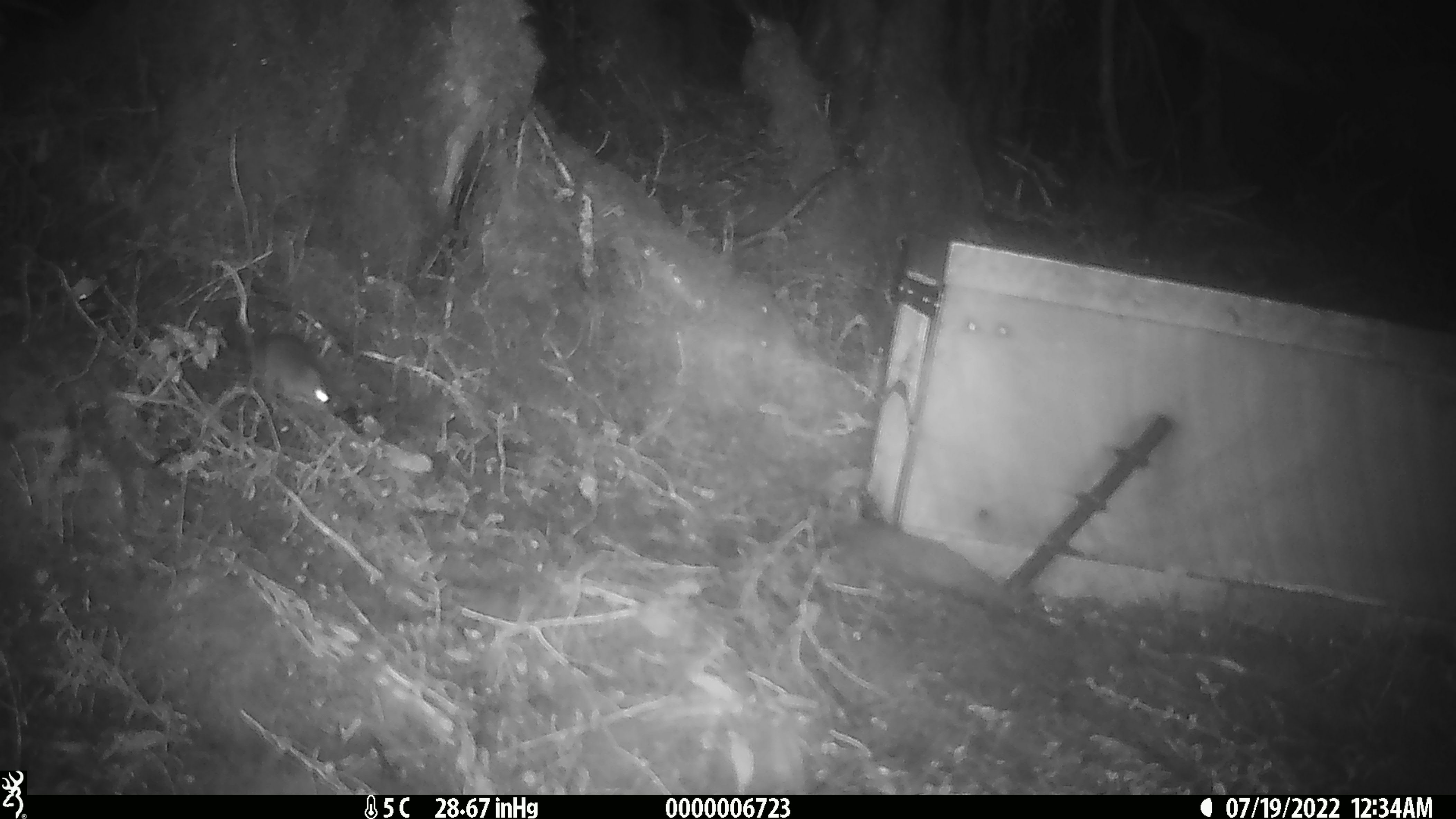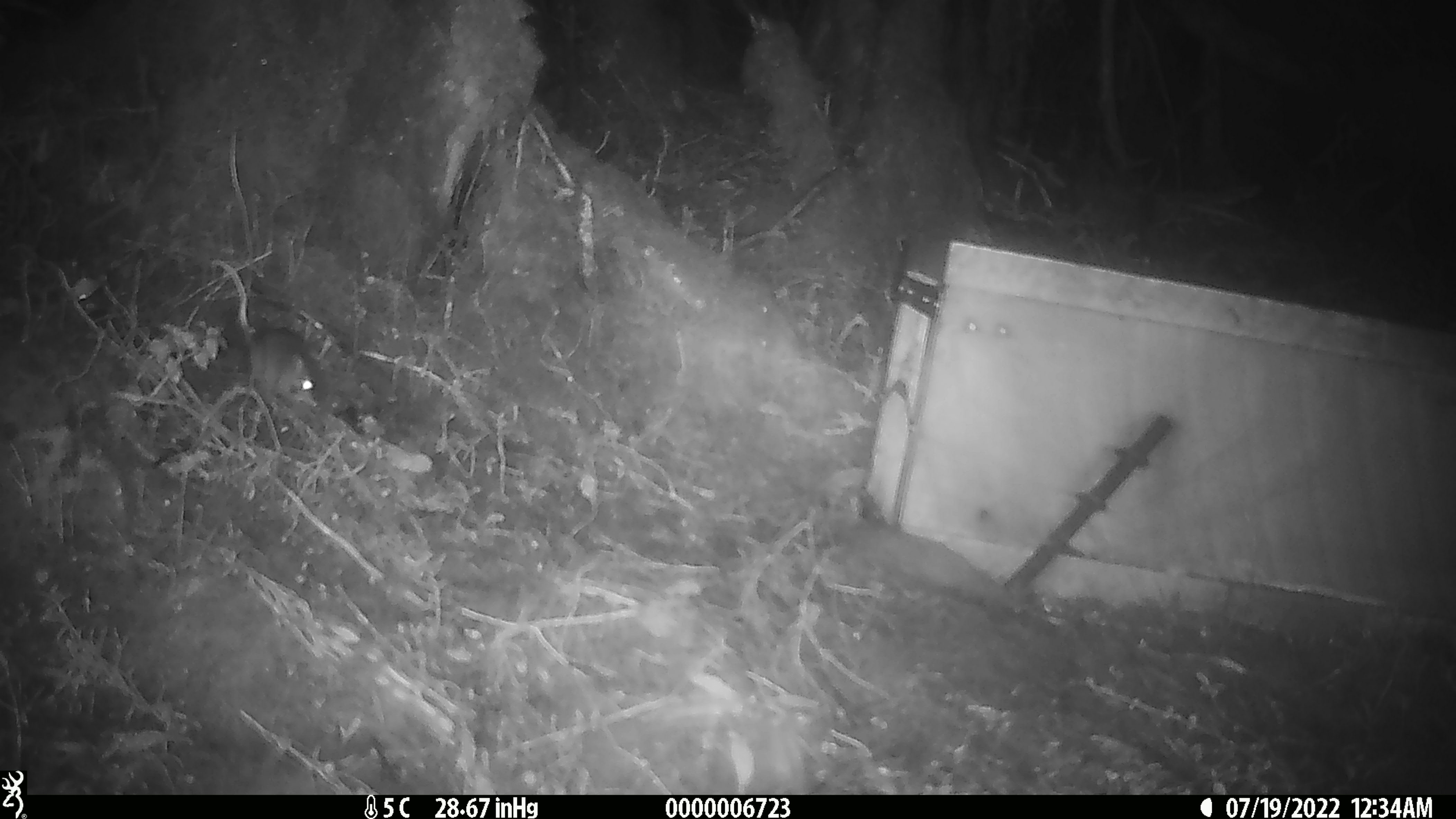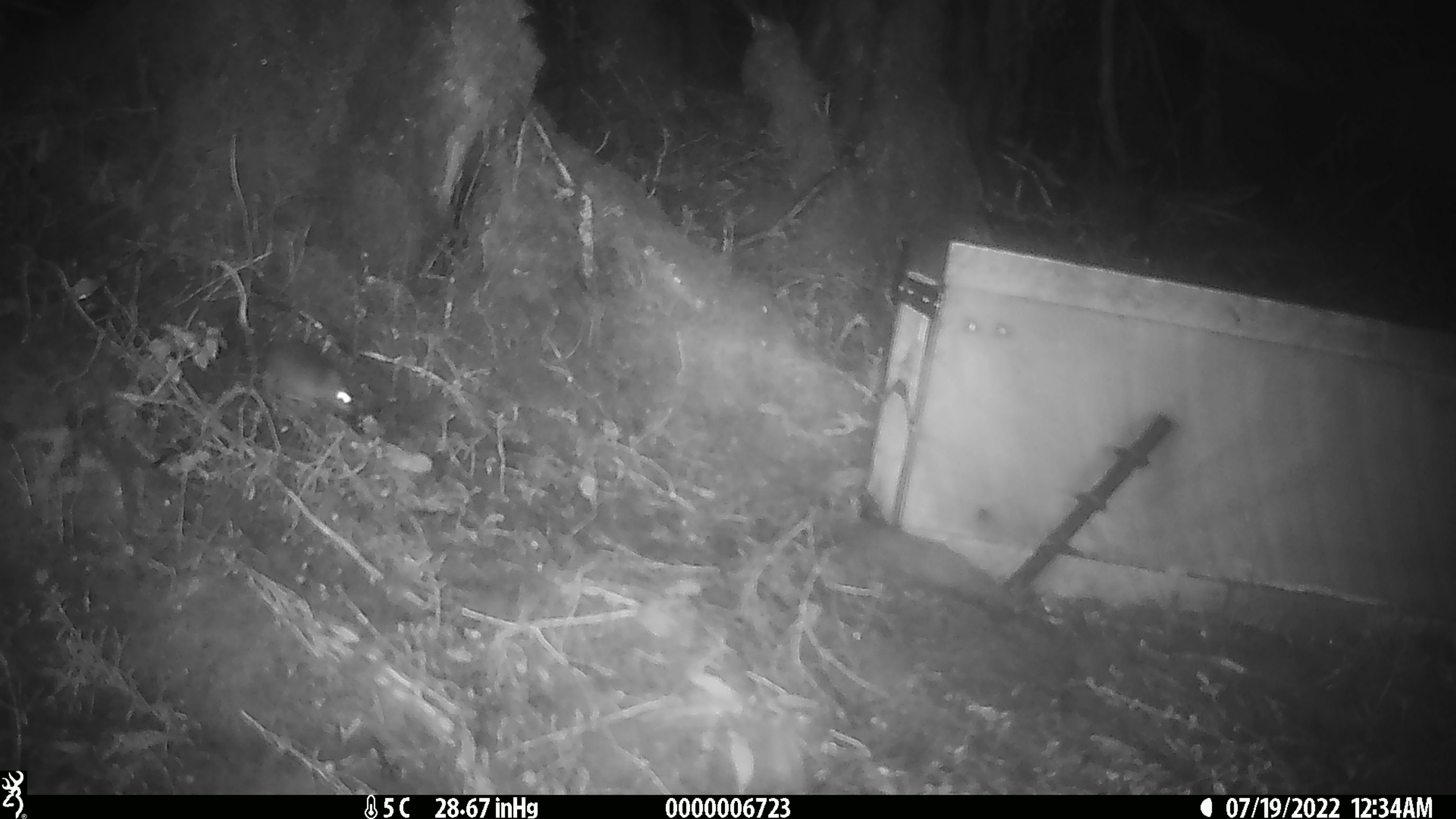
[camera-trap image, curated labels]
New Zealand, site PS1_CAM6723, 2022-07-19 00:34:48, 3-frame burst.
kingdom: Animalia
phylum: Chordata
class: Mammalia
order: Rodentia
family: Muridae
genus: Mus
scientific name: Mus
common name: mouse